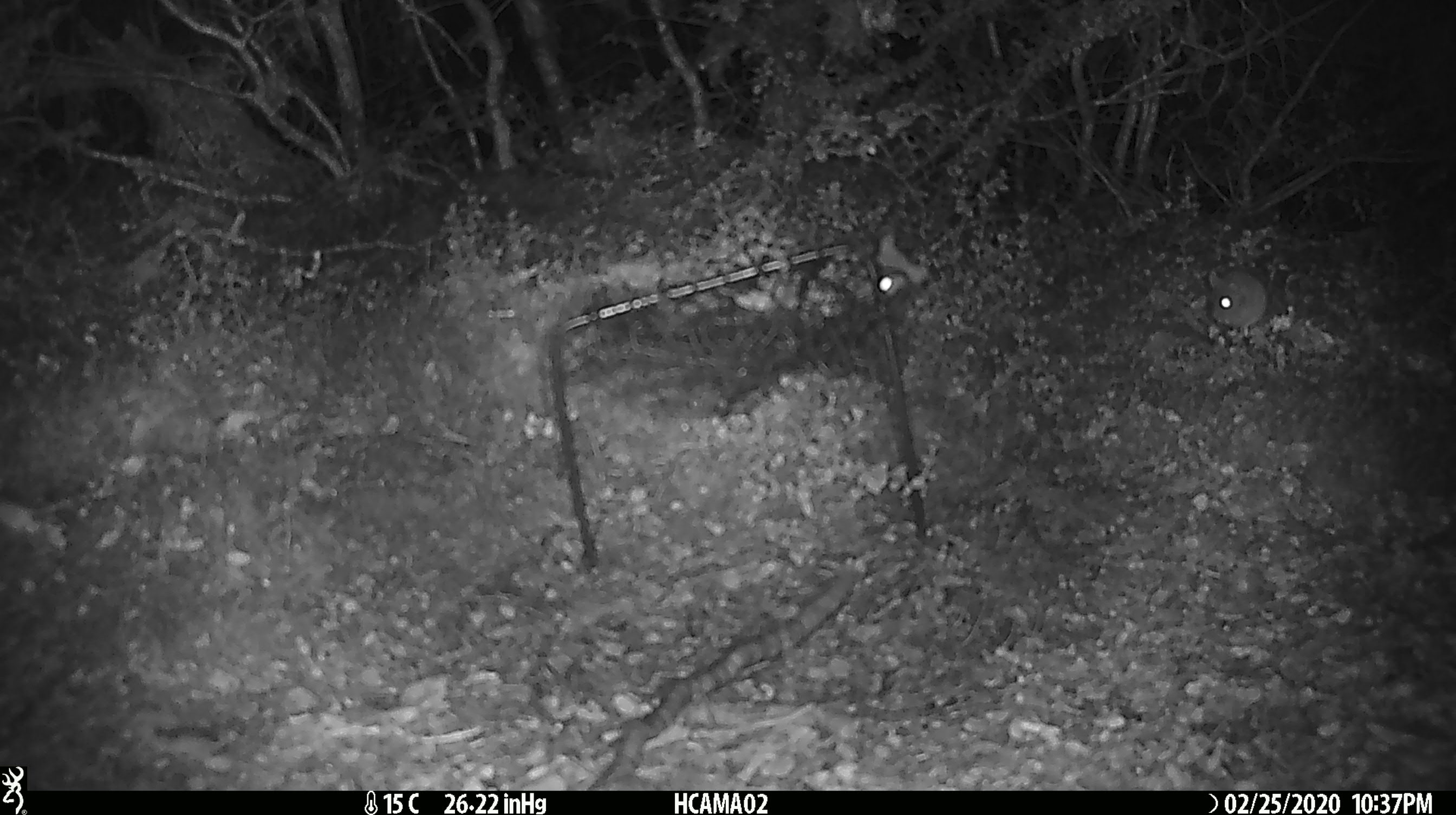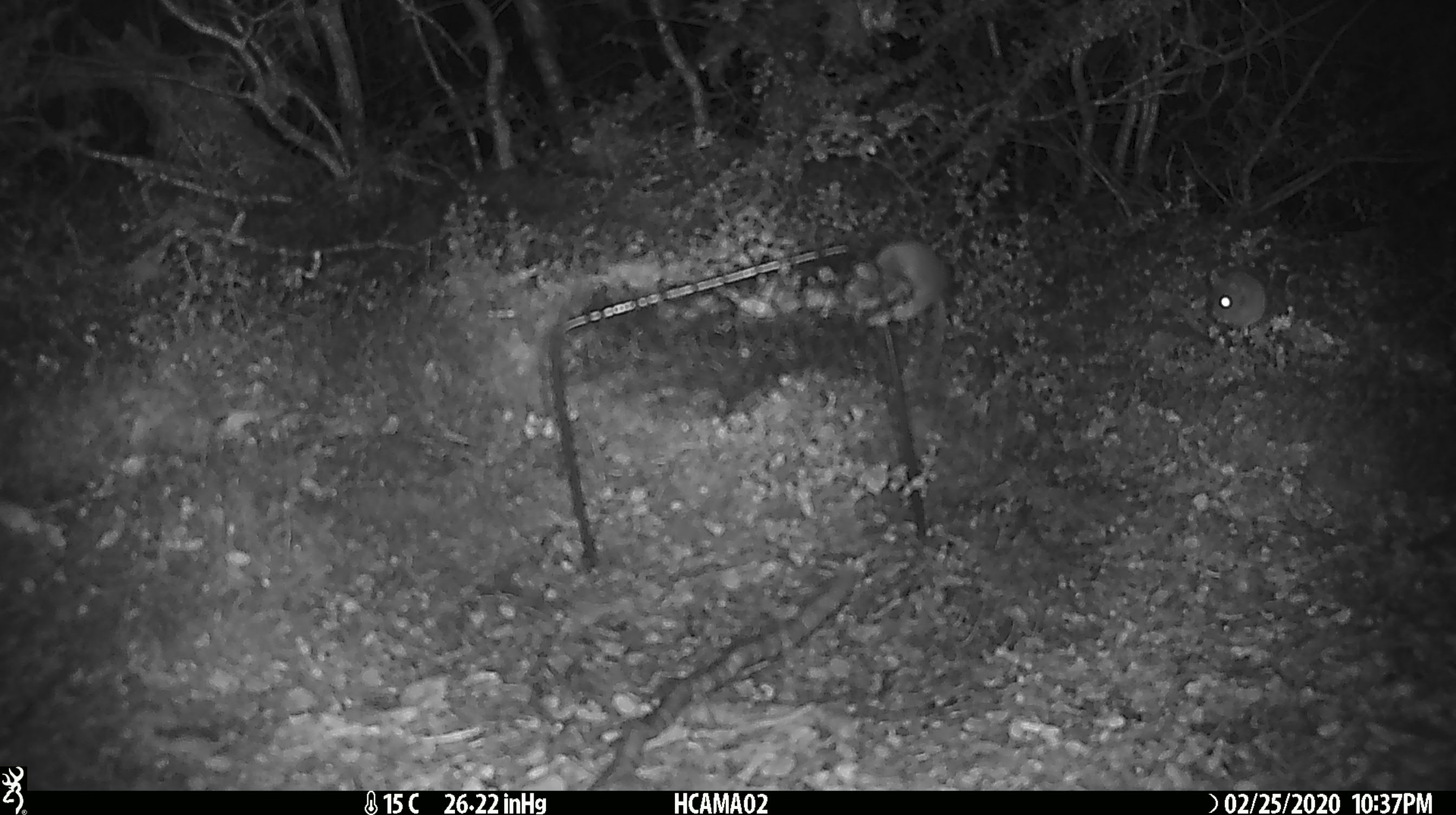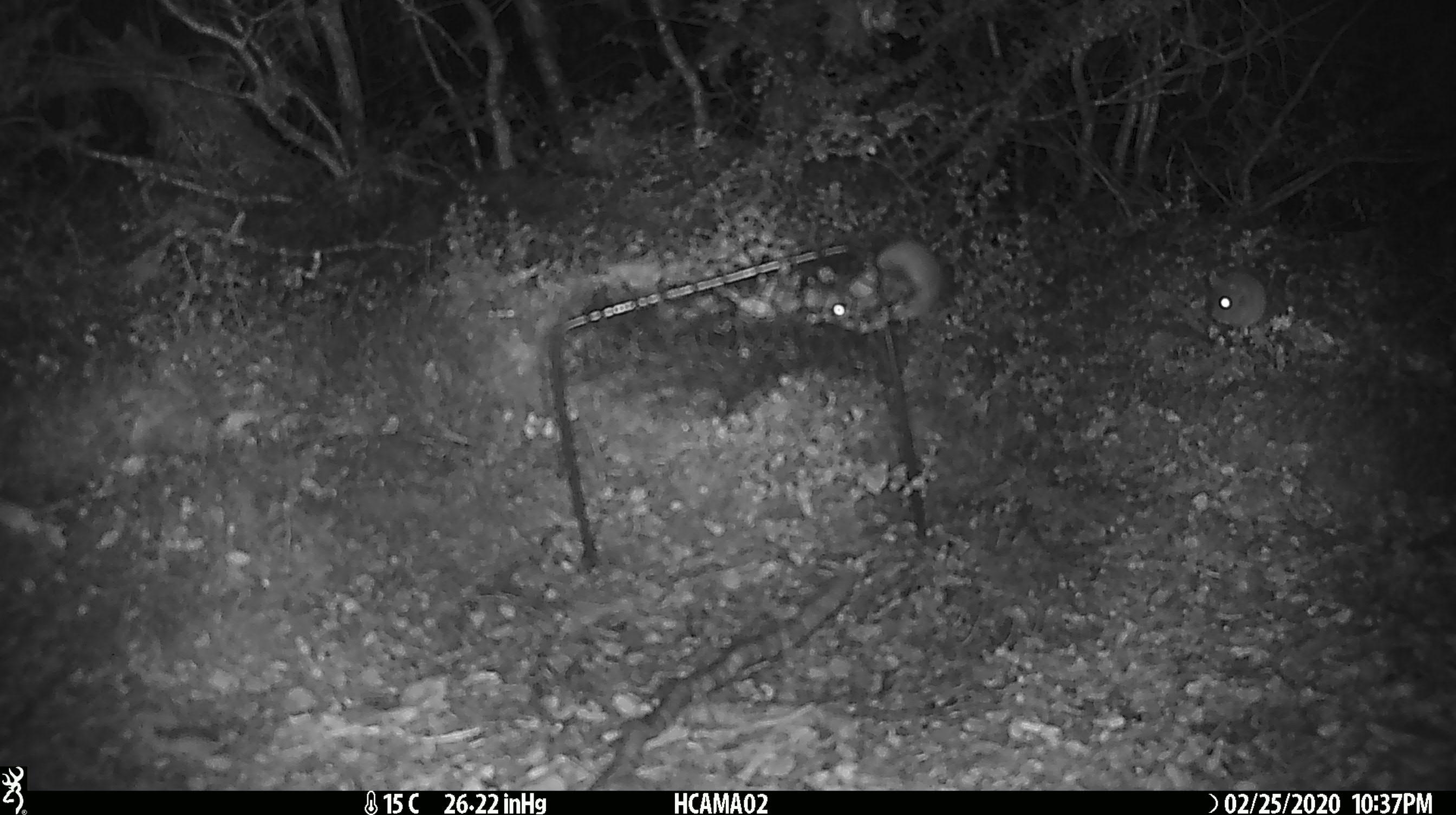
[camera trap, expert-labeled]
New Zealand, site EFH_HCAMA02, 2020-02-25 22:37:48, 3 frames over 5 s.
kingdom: Animalia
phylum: Chordata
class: Mammalia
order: Rodentia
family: Muridae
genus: Mus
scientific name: Mus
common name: mouse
Mouse (Mus).